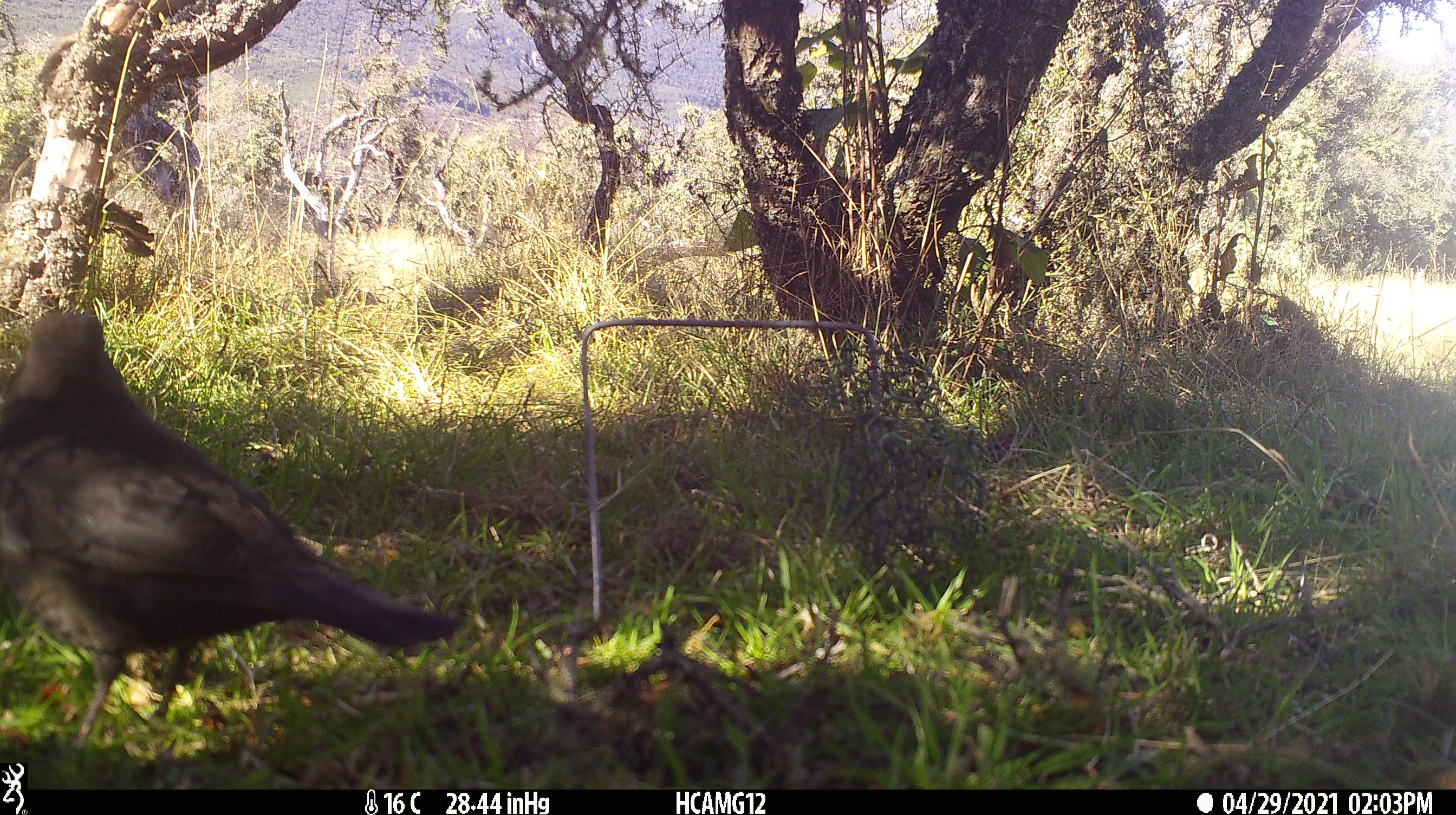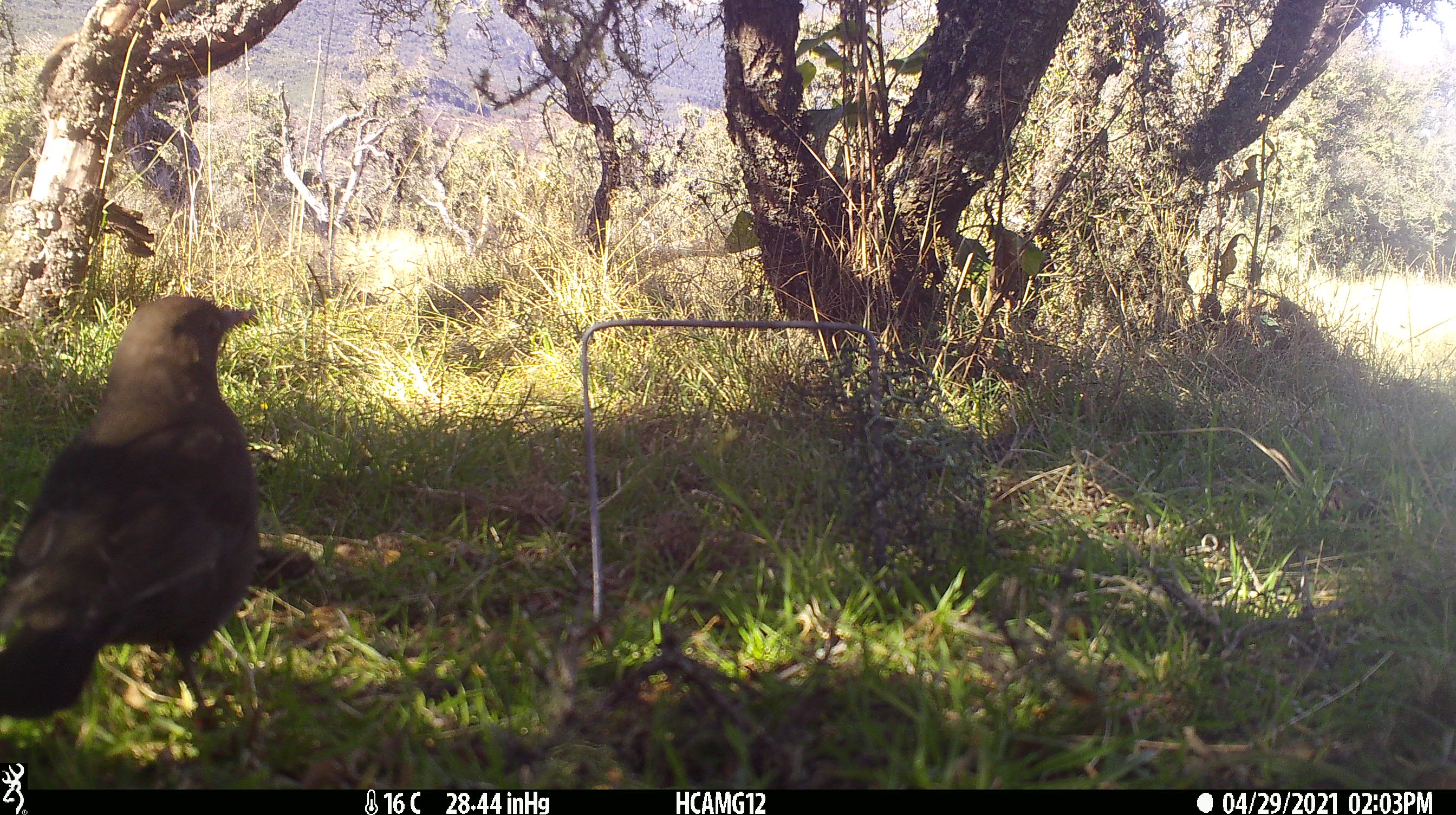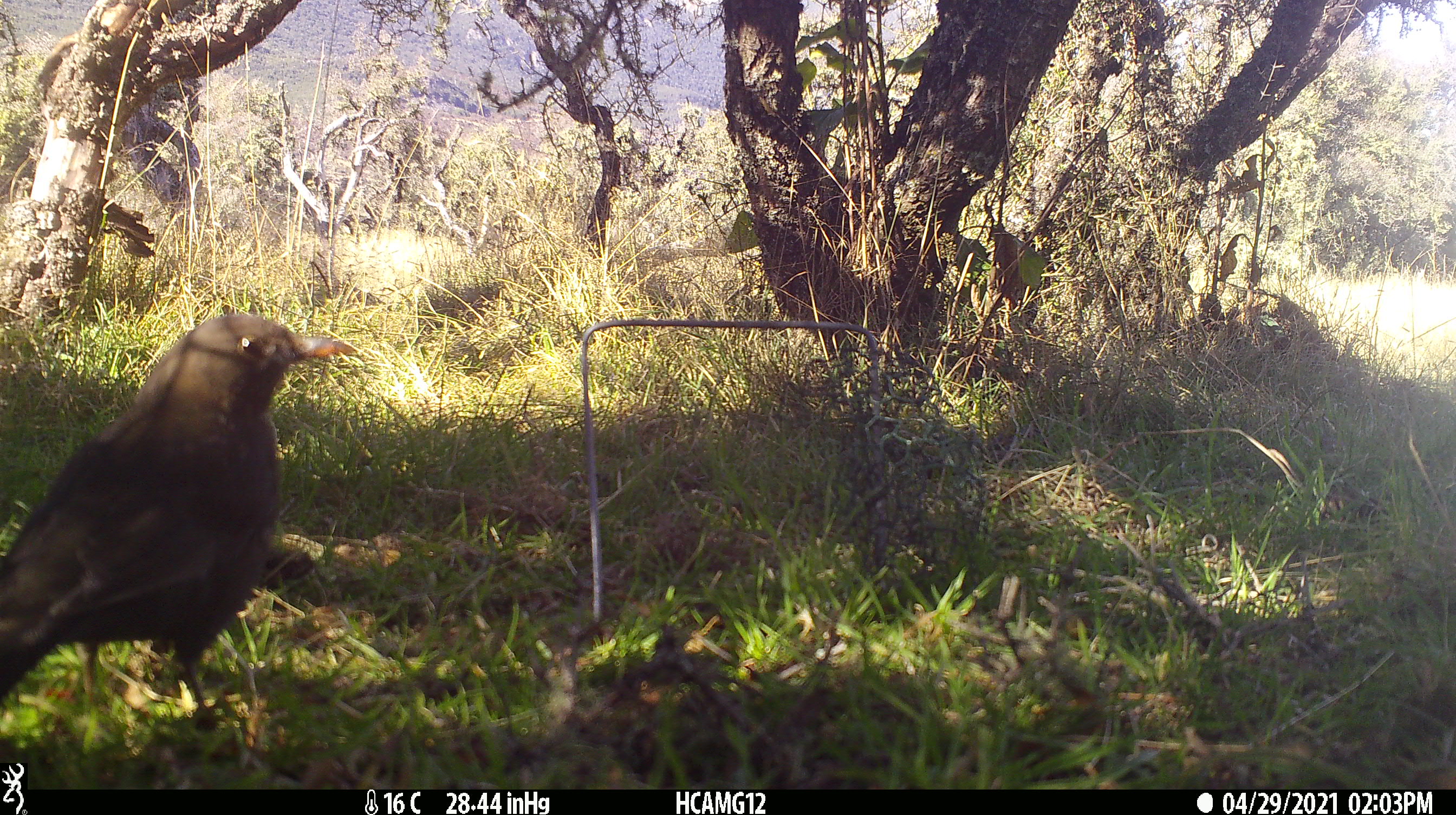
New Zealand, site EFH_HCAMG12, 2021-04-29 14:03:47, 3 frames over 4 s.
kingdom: Animalia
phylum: Chordata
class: Aves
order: Passeriformes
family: Turdidae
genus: Turdus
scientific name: Turdus merula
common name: eurasian blackbird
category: blackbird